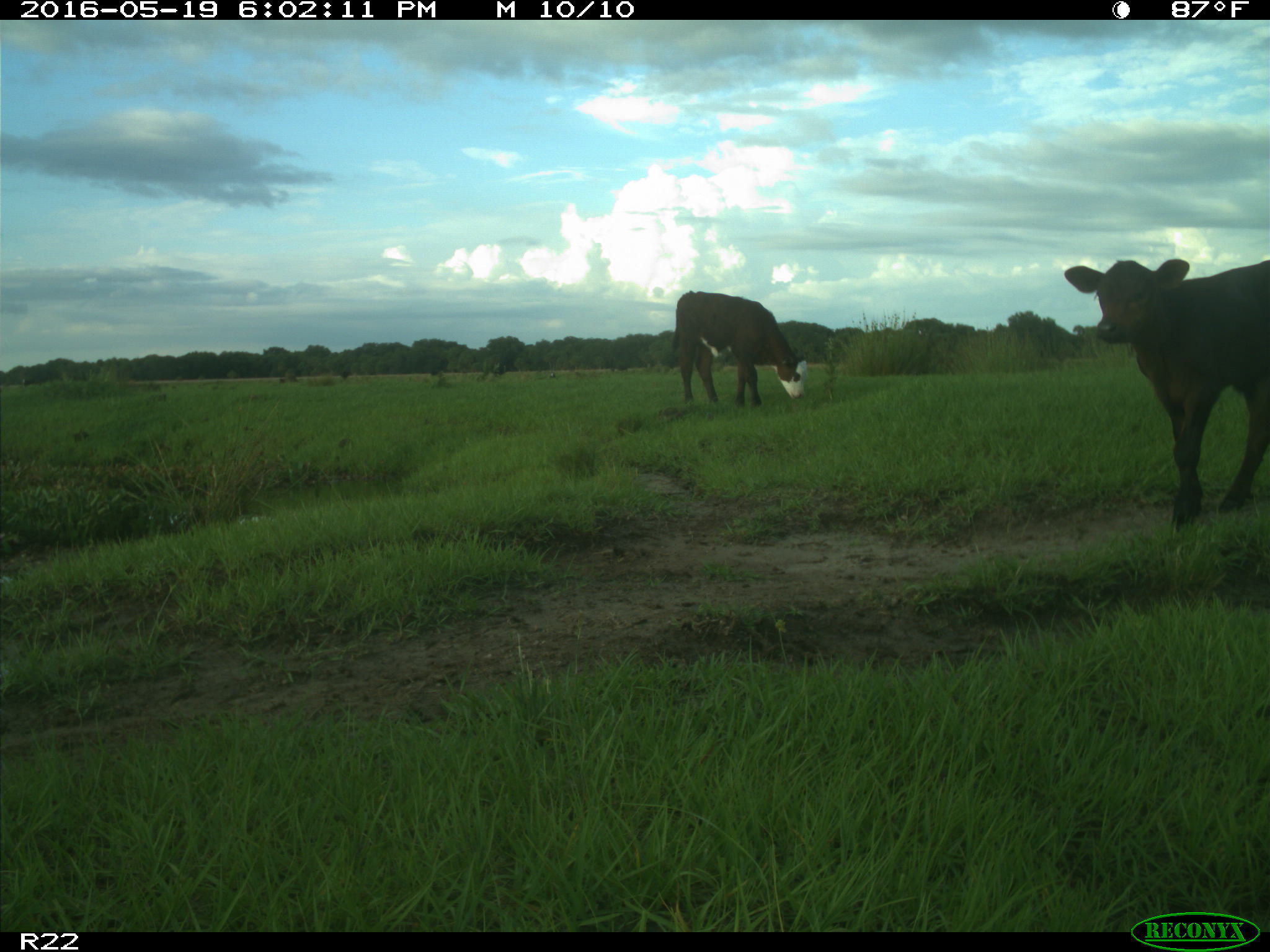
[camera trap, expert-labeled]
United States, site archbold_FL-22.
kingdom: Animalia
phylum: Chordata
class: Mammalia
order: Artiodactyla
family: Bovidae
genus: Bos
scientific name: Bos taurus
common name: domestic cow